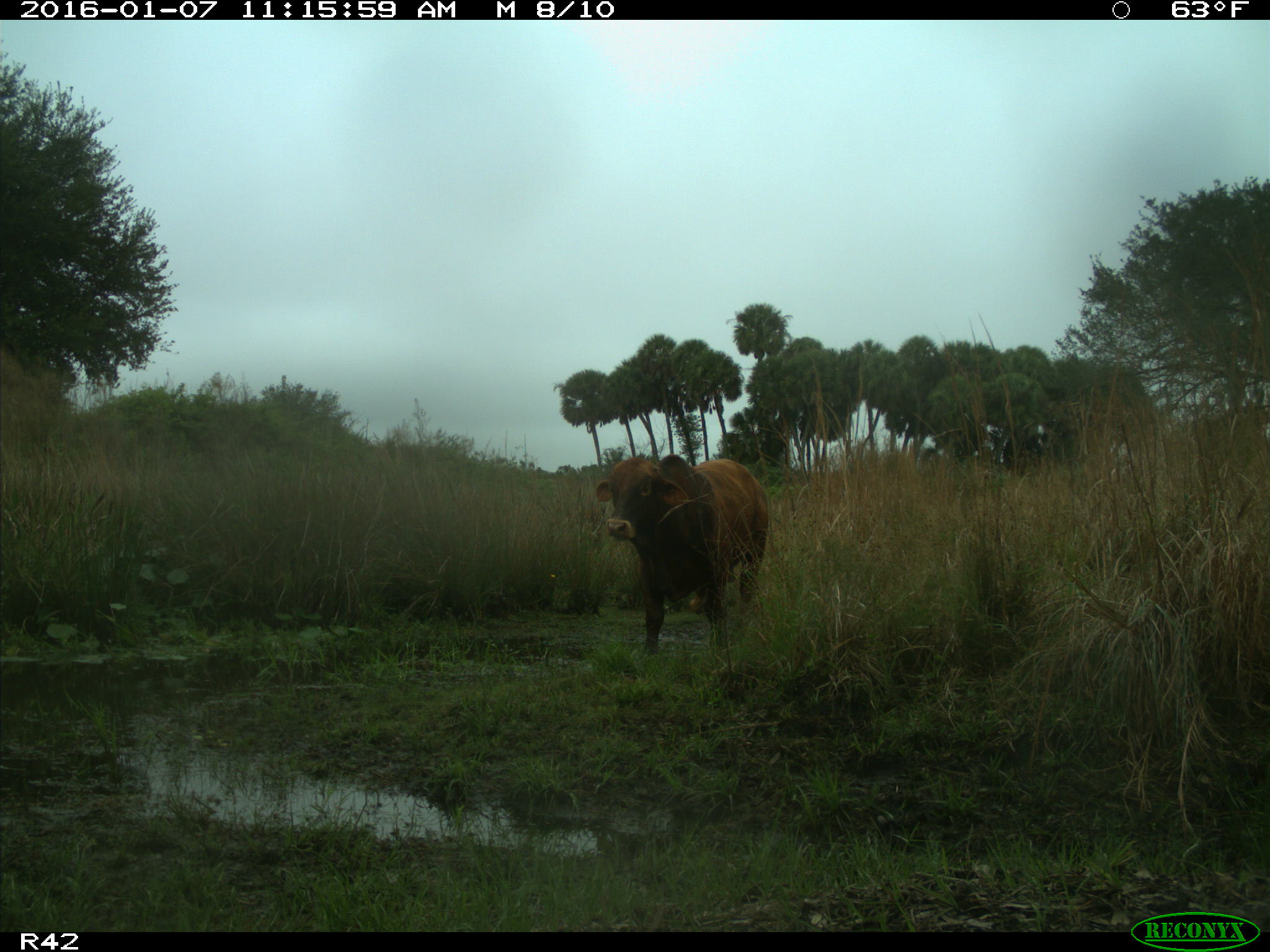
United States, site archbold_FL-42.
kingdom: Animalia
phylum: Chordata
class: Mammalia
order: Artiodactyla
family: Bovidae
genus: Bos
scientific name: Bos taurus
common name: domestic cow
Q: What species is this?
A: Bos taurus (domestic cow).